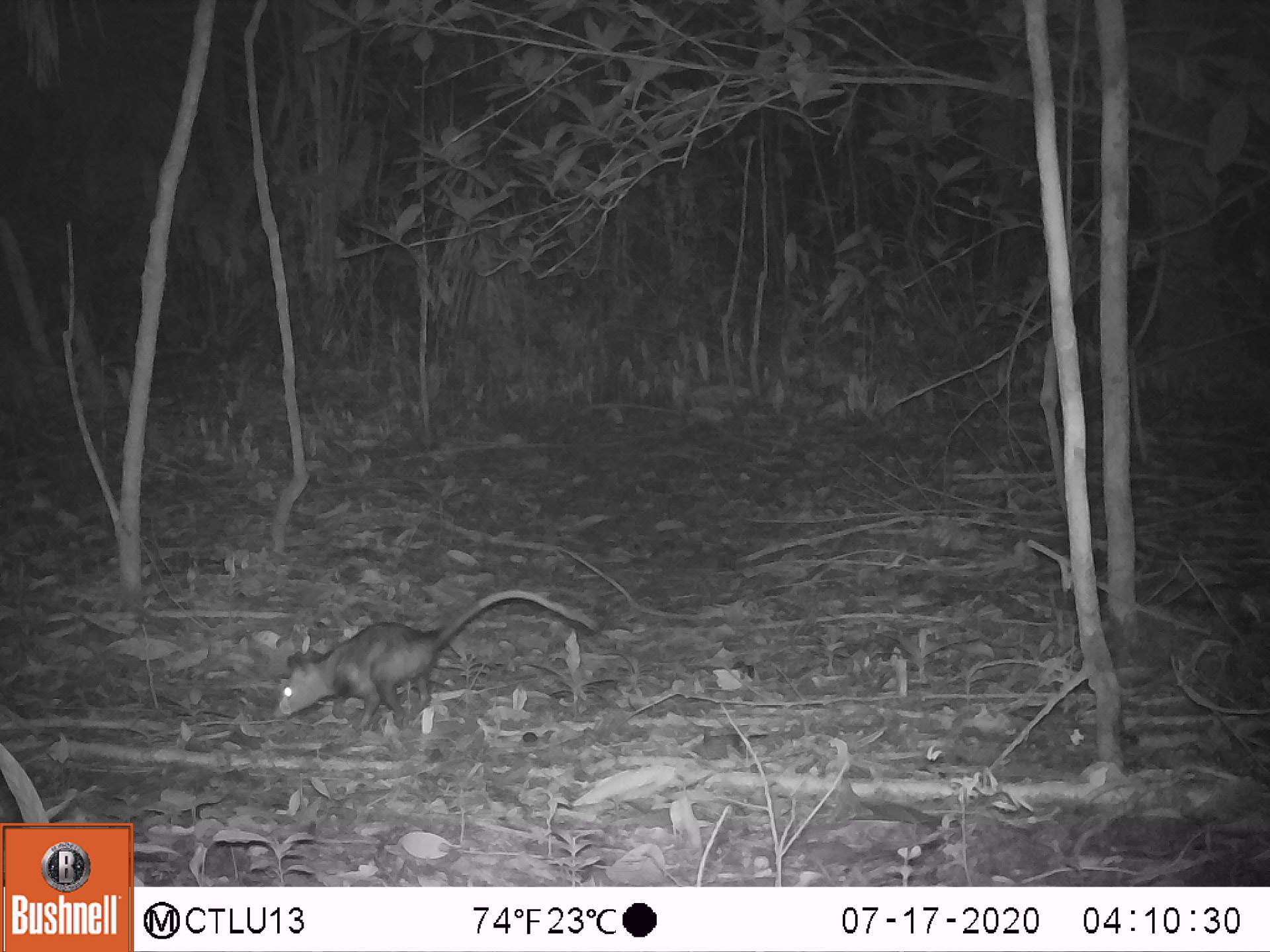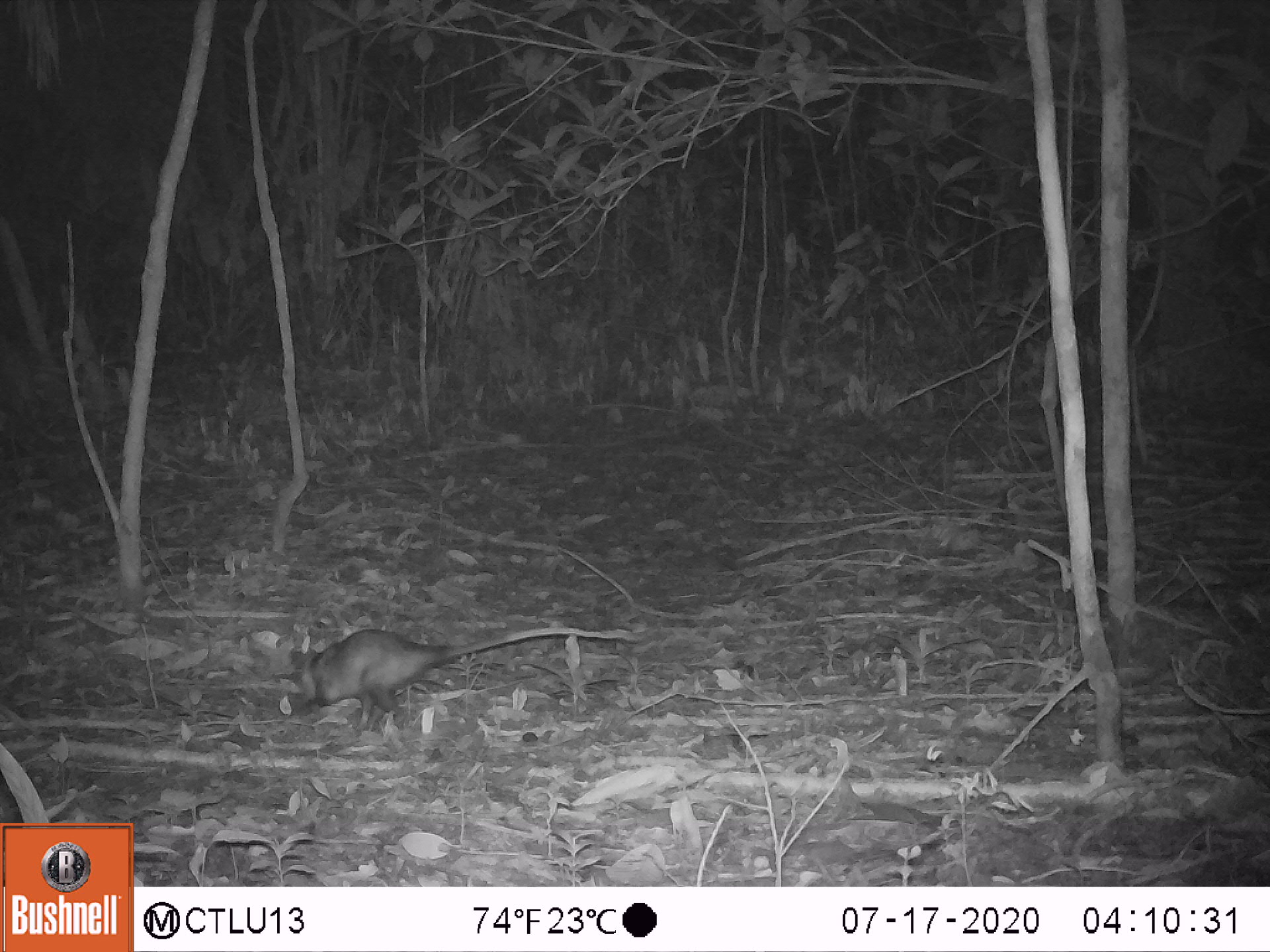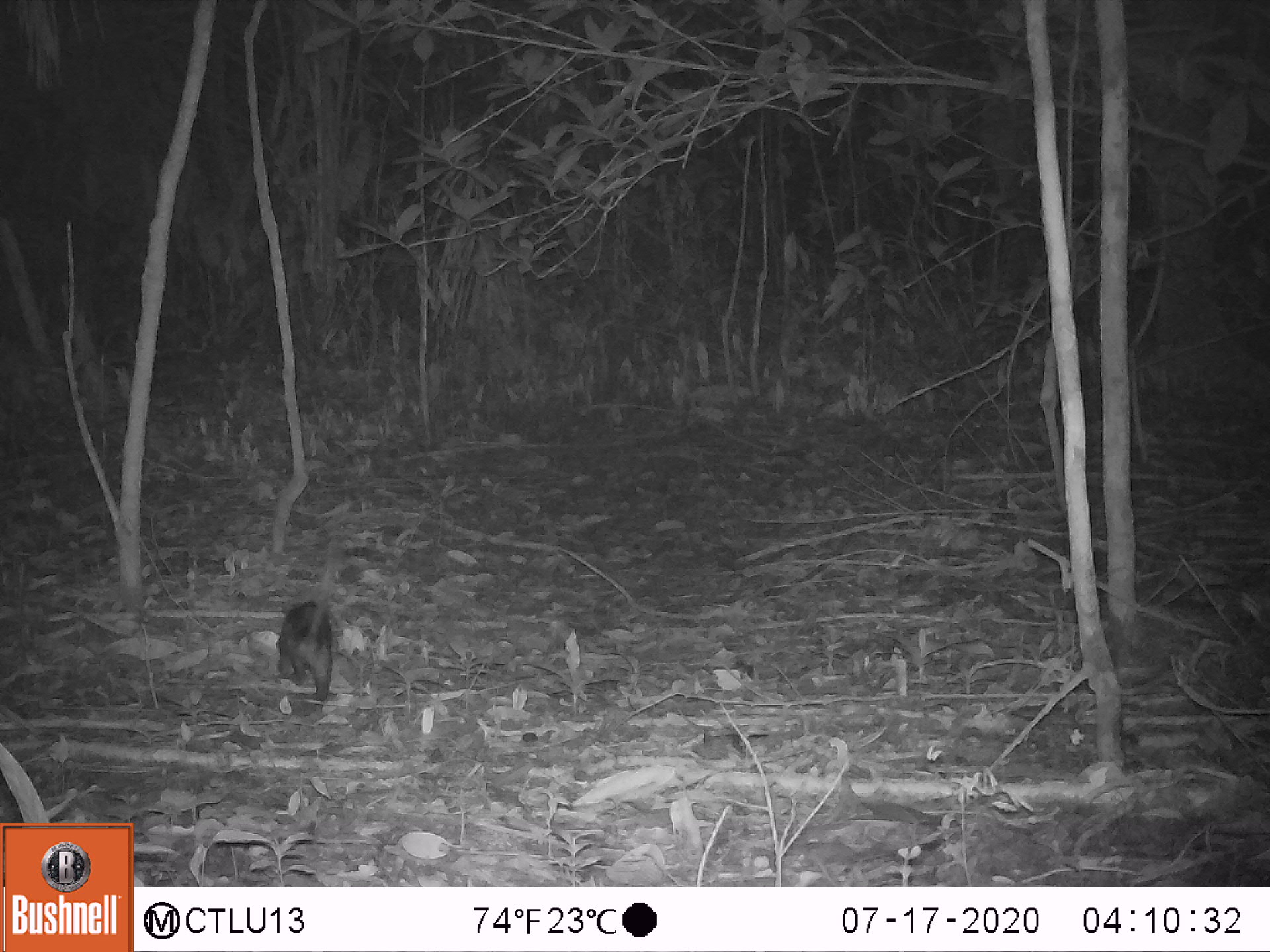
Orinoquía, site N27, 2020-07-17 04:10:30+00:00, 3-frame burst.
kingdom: Animalia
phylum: Chordata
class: Mammalia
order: Didelphimorphia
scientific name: Didelphimorphia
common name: possum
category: unknown possum